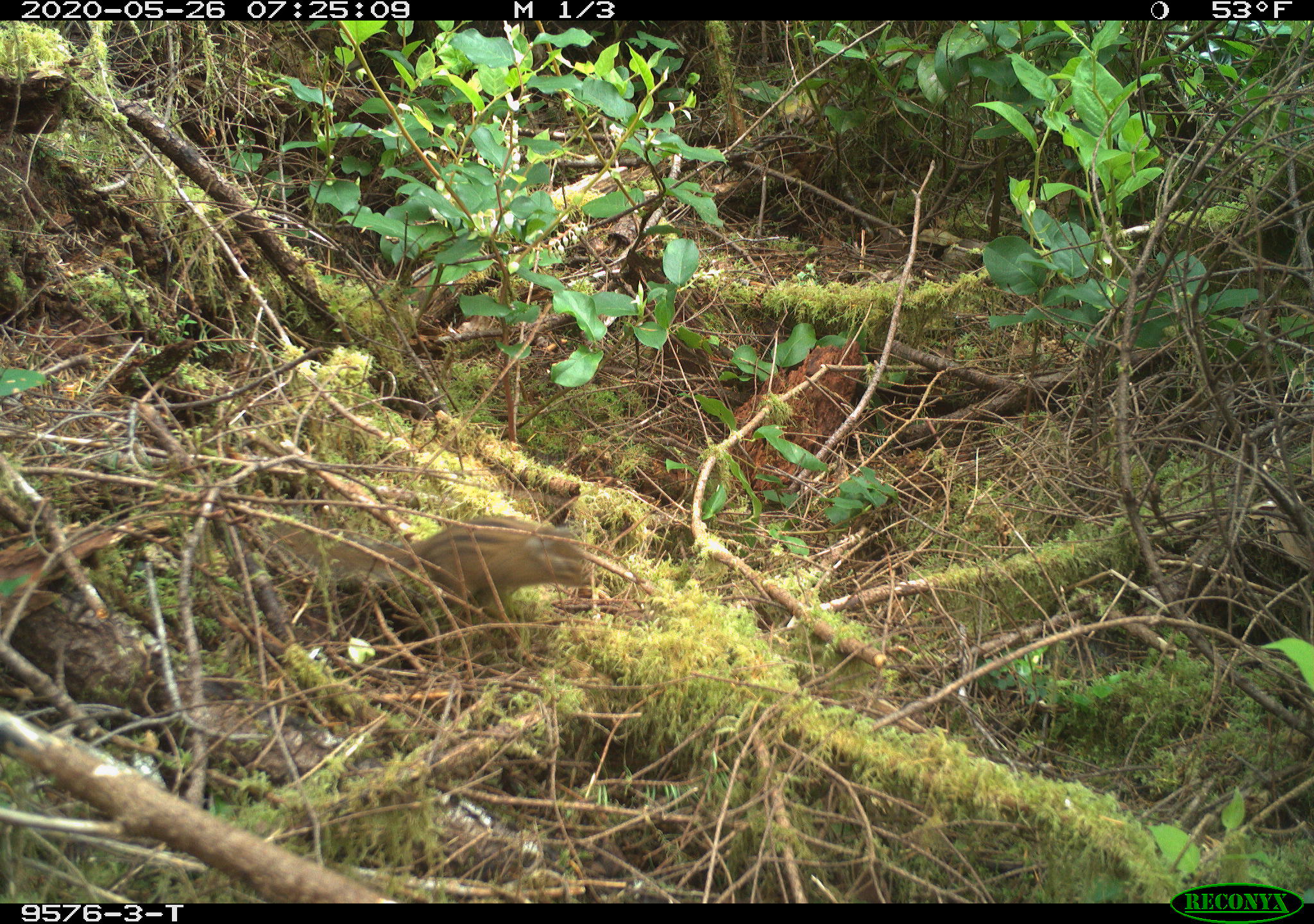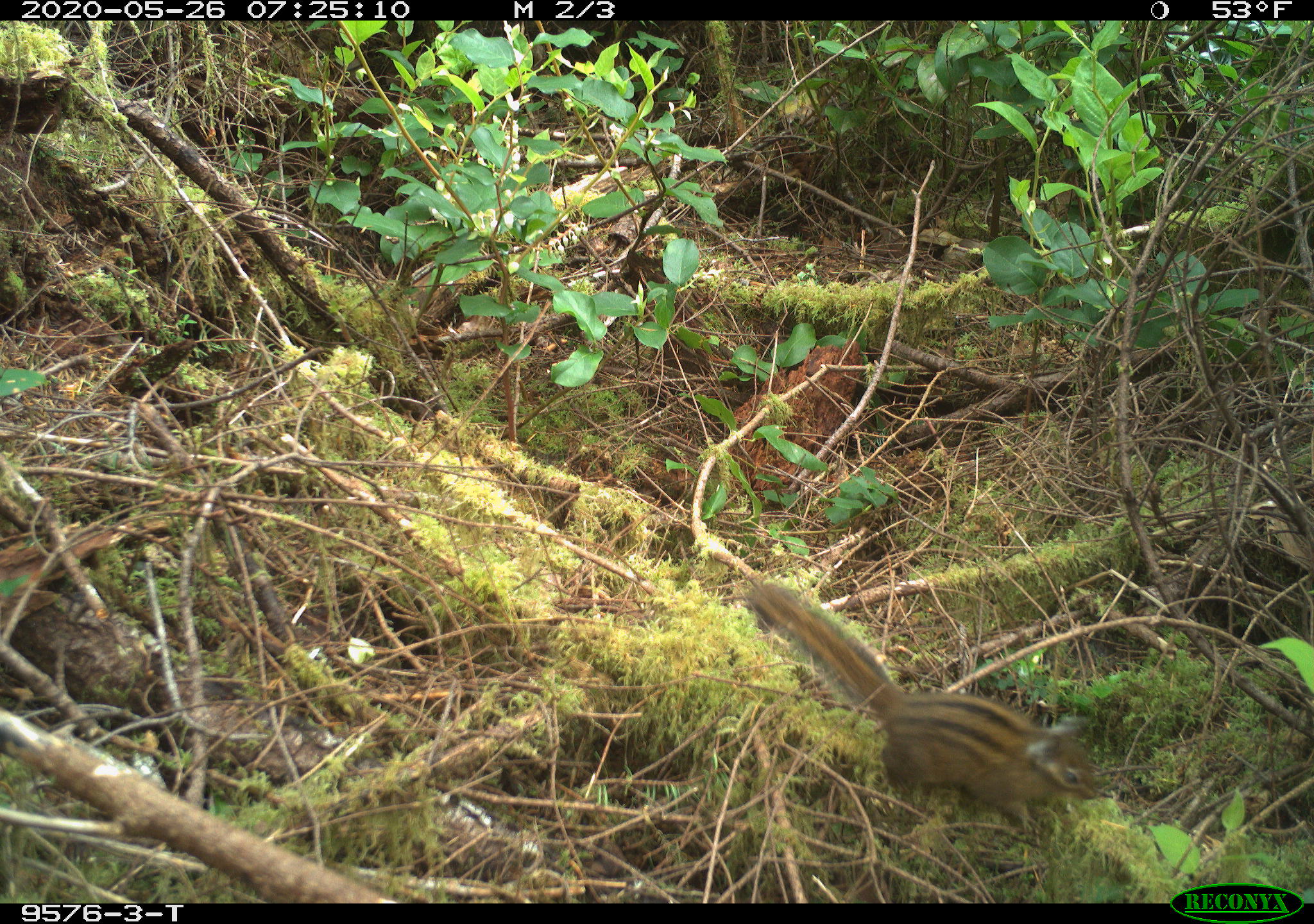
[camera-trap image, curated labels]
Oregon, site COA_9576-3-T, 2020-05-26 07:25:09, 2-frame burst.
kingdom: Animalia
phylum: Chordata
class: Mammalia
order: Rodentia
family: Sciuridae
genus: Neotamias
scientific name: Neotamias townsendii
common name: townsend's chipmunk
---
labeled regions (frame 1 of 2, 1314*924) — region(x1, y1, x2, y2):
townsend's chipmunk: region(259, 506, 600, 620)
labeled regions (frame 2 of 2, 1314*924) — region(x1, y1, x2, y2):
townsend's chipmunk: region(736, 574, 1112, 839)